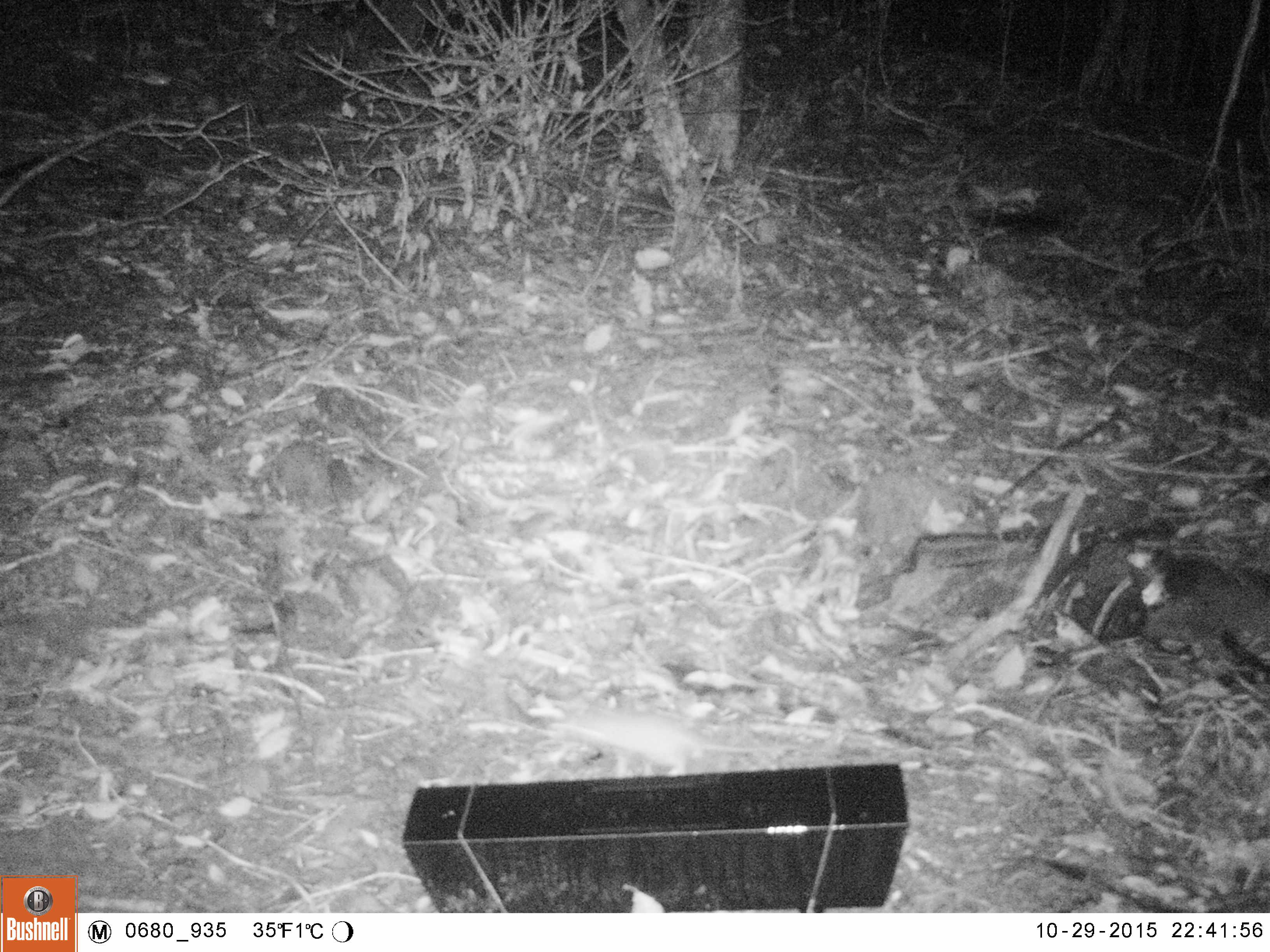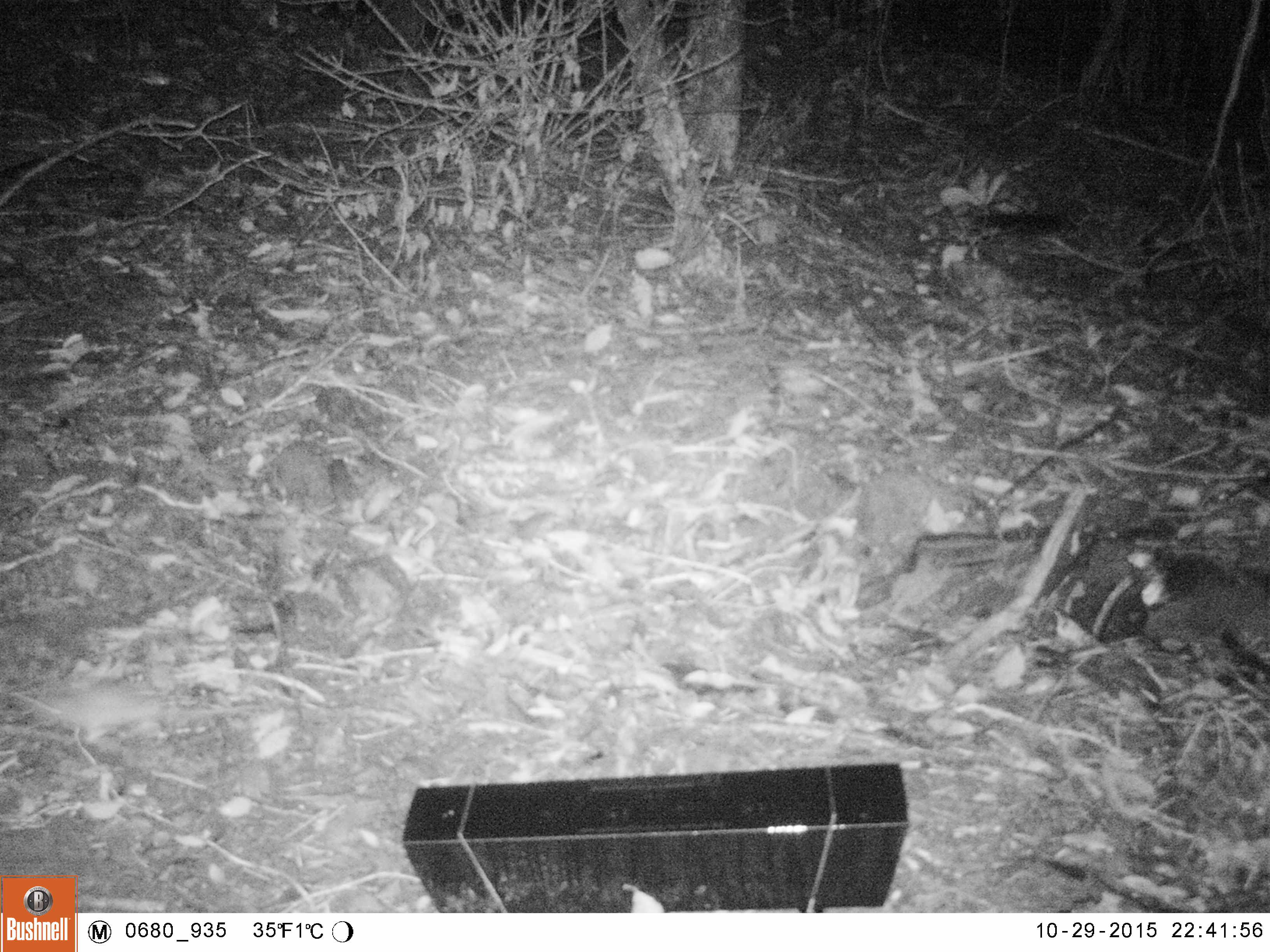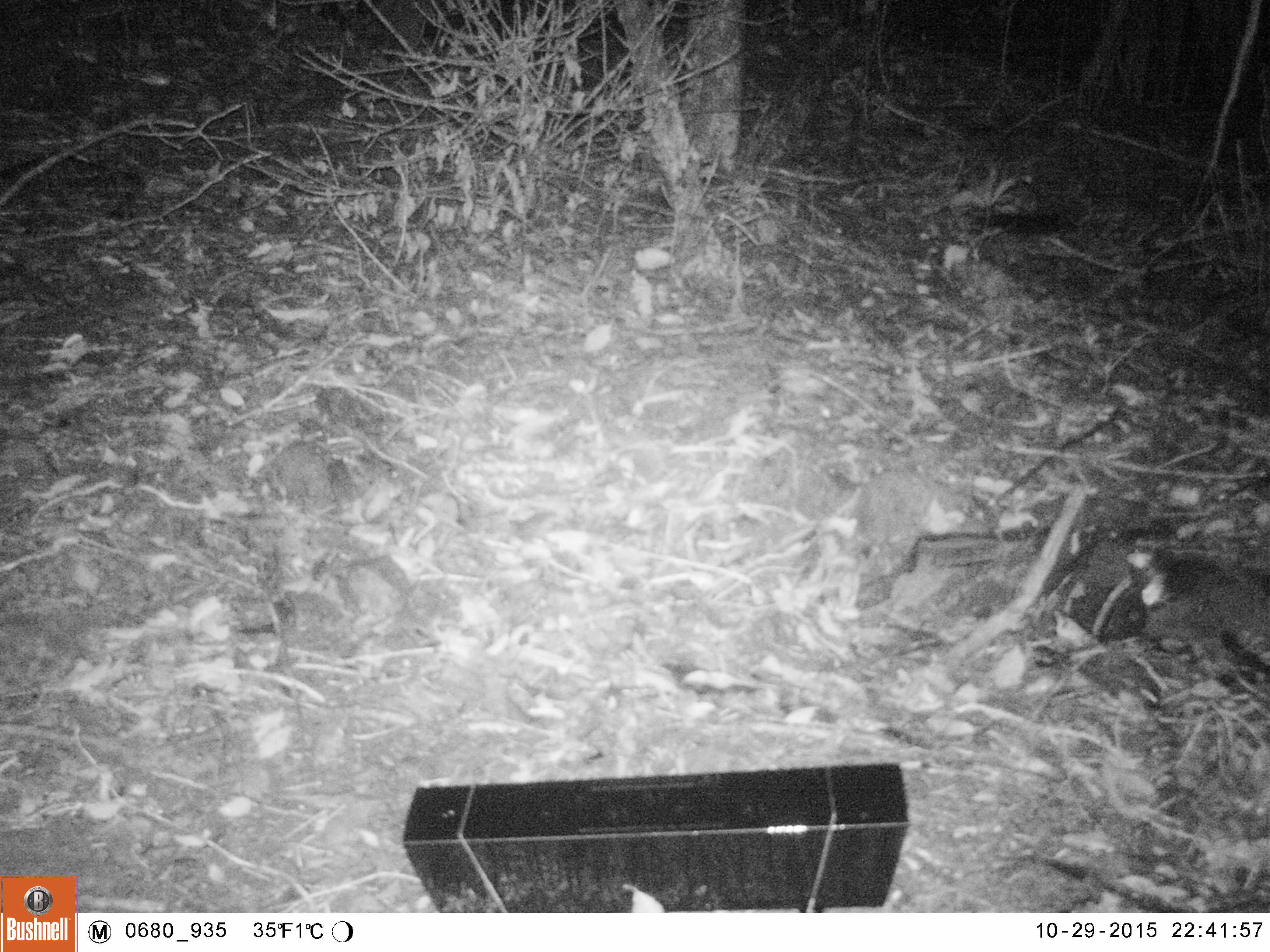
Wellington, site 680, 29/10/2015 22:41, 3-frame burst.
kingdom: Animalia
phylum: Chordata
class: Mammalia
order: Rodentia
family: Muridae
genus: Rattus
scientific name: Rattus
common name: rat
Rat (Rattus).